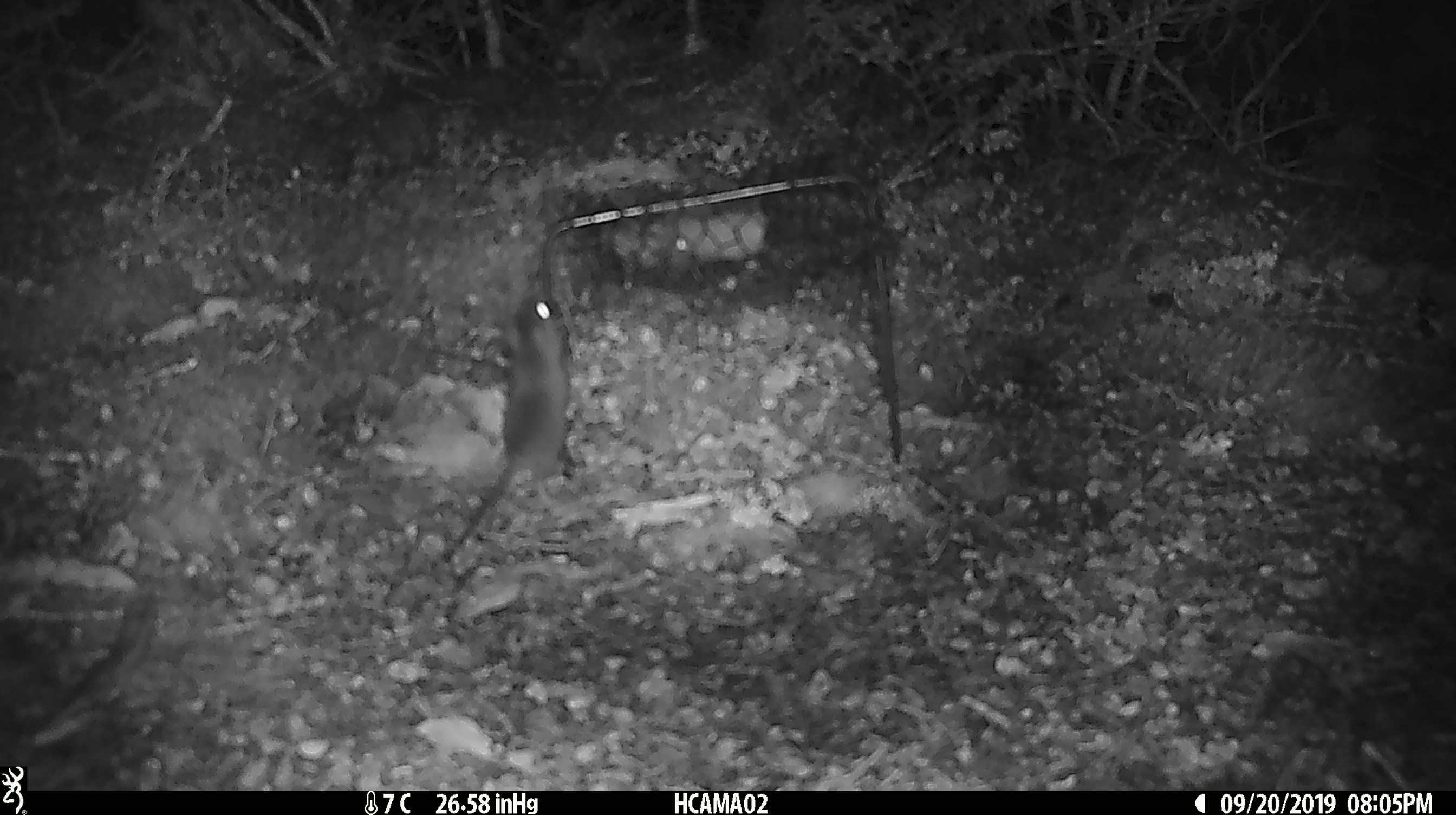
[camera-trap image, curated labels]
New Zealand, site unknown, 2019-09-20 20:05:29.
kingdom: Animalia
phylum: Chordata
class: Mammalia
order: Rodentia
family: Muridae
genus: Mus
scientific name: Mus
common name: mouse